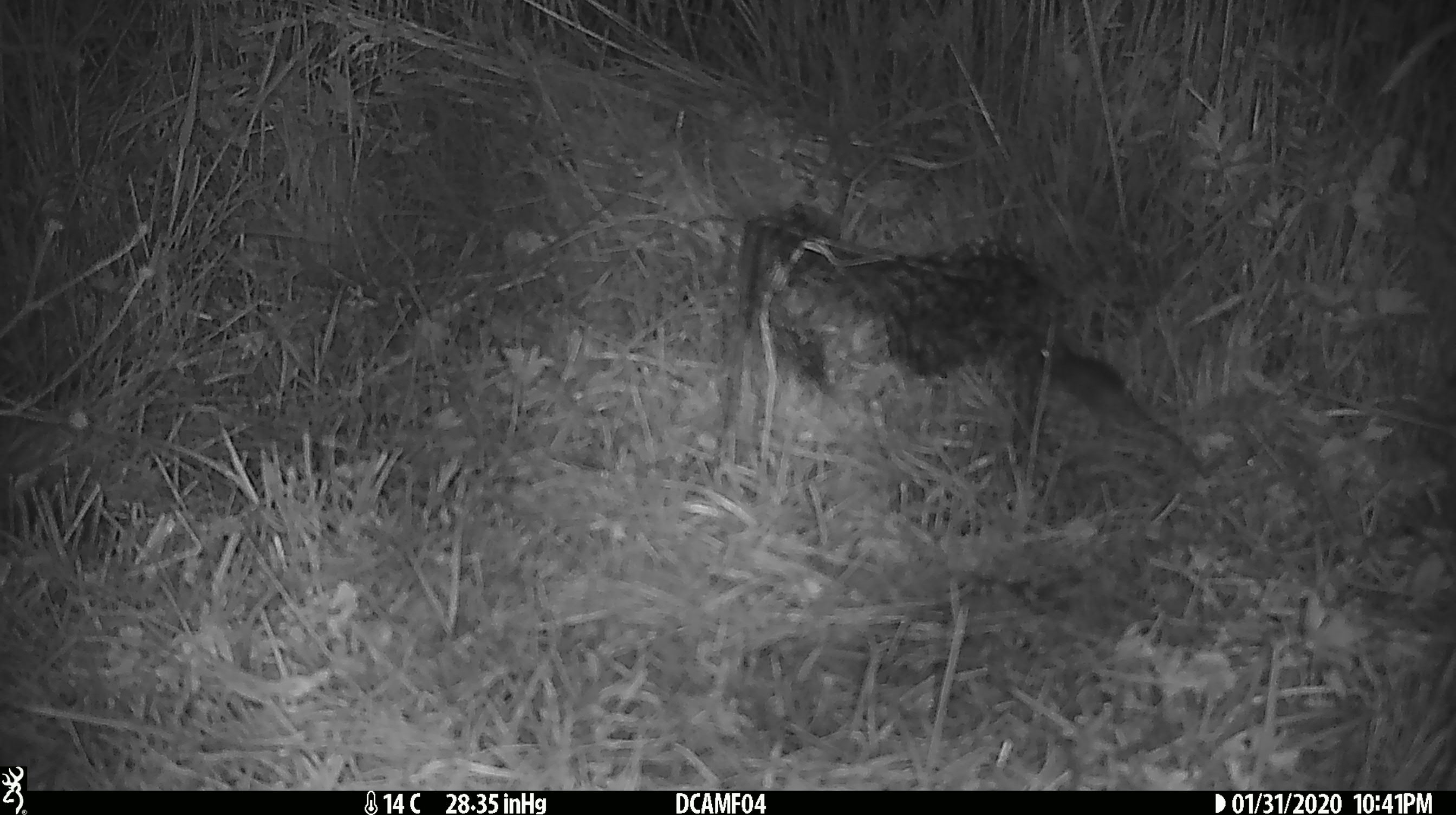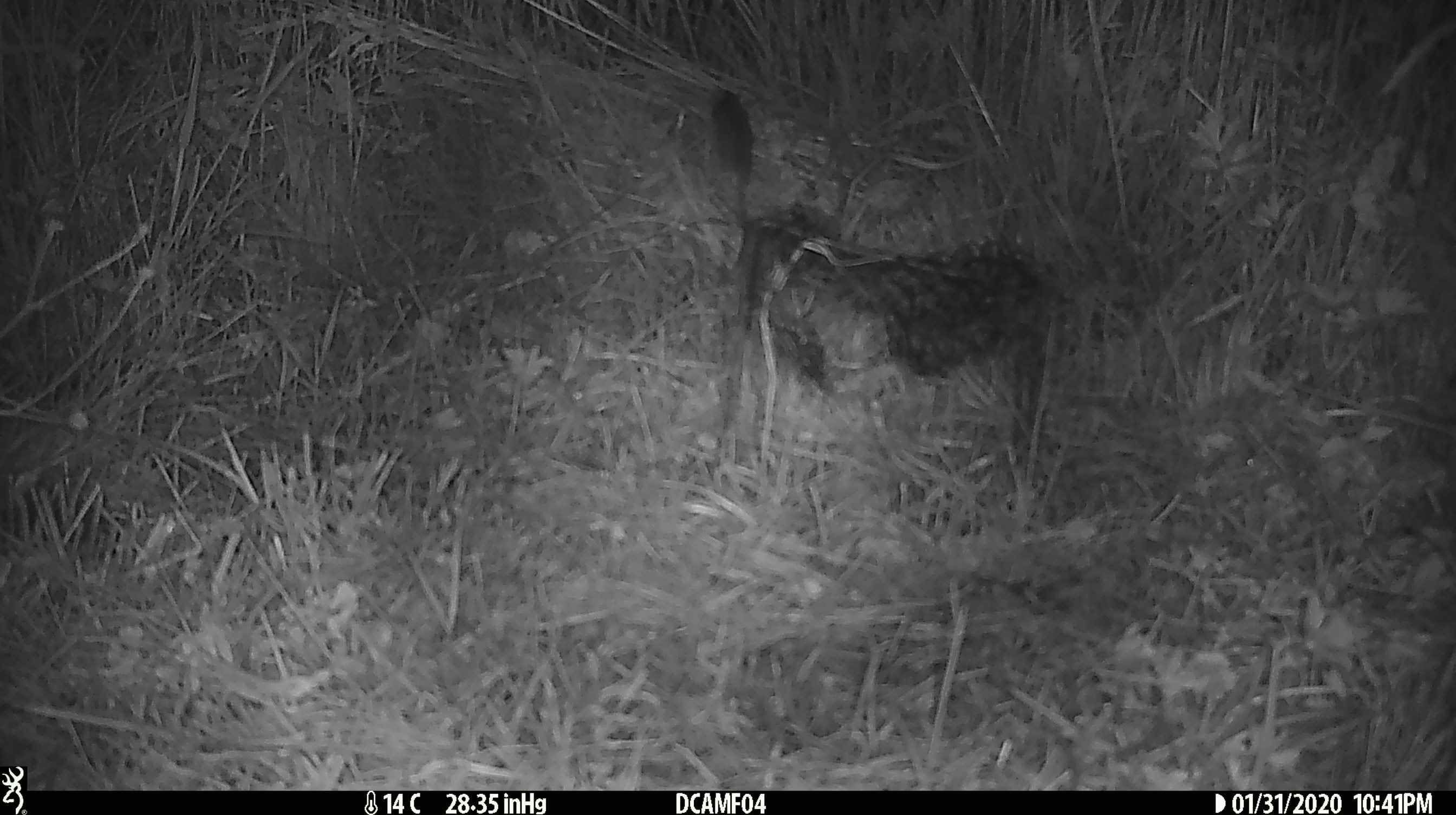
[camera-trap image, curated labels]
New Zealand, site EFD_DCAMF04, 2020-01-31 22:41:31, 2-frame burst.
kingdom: Animalia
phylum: Chordata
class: Mammalia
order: Rodentia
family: Muridae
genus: Mus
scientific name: Mus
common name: mouse